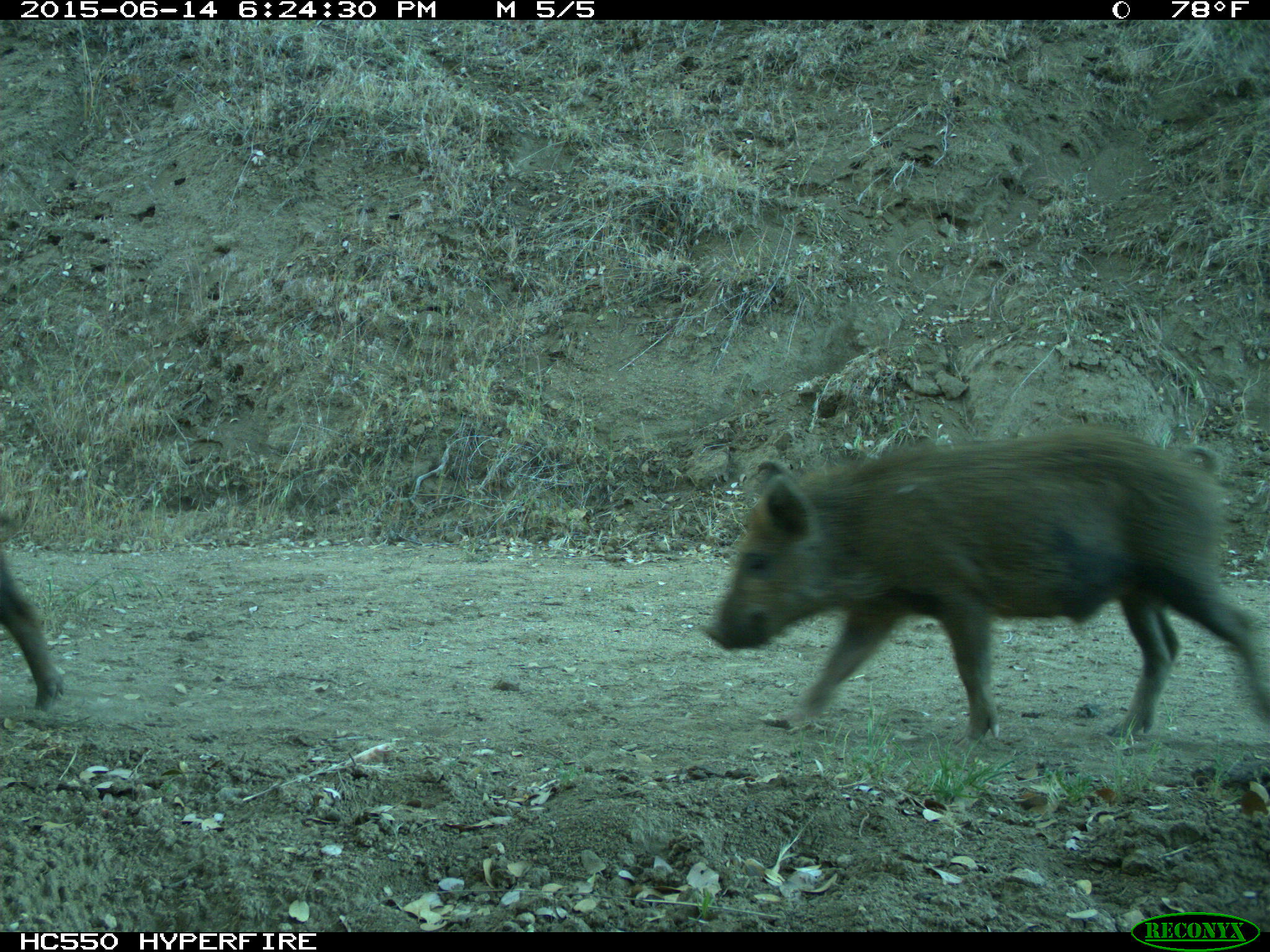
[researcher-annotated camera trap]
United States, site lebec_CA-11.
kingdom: Animalia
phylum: Chordata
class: Mammalia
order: Artiodactyla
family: Suidae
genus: Sus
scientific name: Sus scrofa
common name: wild boar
Sus scrofa (wild boar).